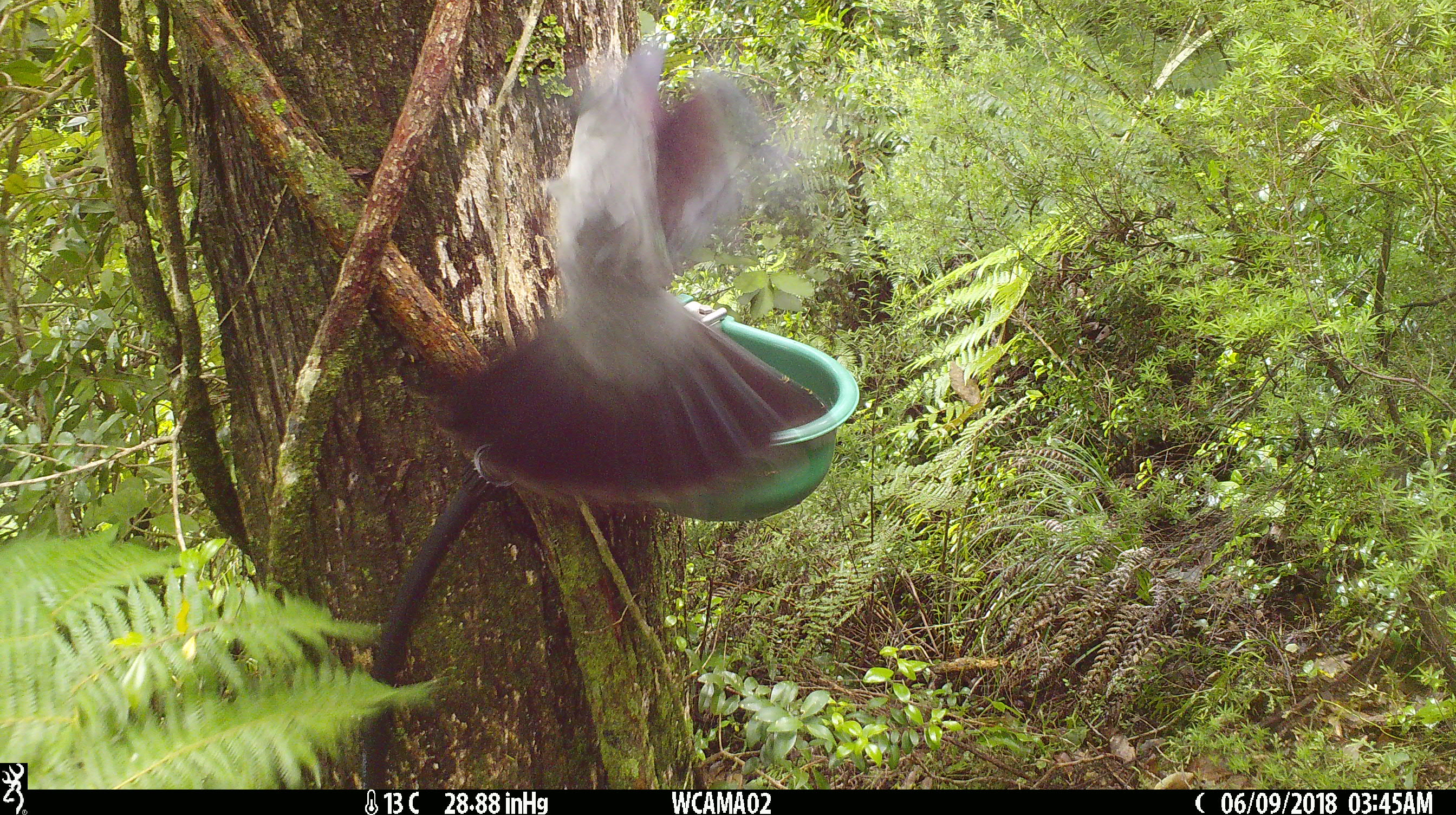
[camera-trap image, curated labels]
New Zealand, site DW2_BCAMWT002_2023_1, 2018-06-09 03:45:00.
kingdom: Animalia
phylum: Chordata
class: Aves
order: Columbiformes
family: Columbidae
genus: Hemiphaga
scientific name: Hemiphaga novaeseelandiae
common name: new zealand pigeon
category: kereru